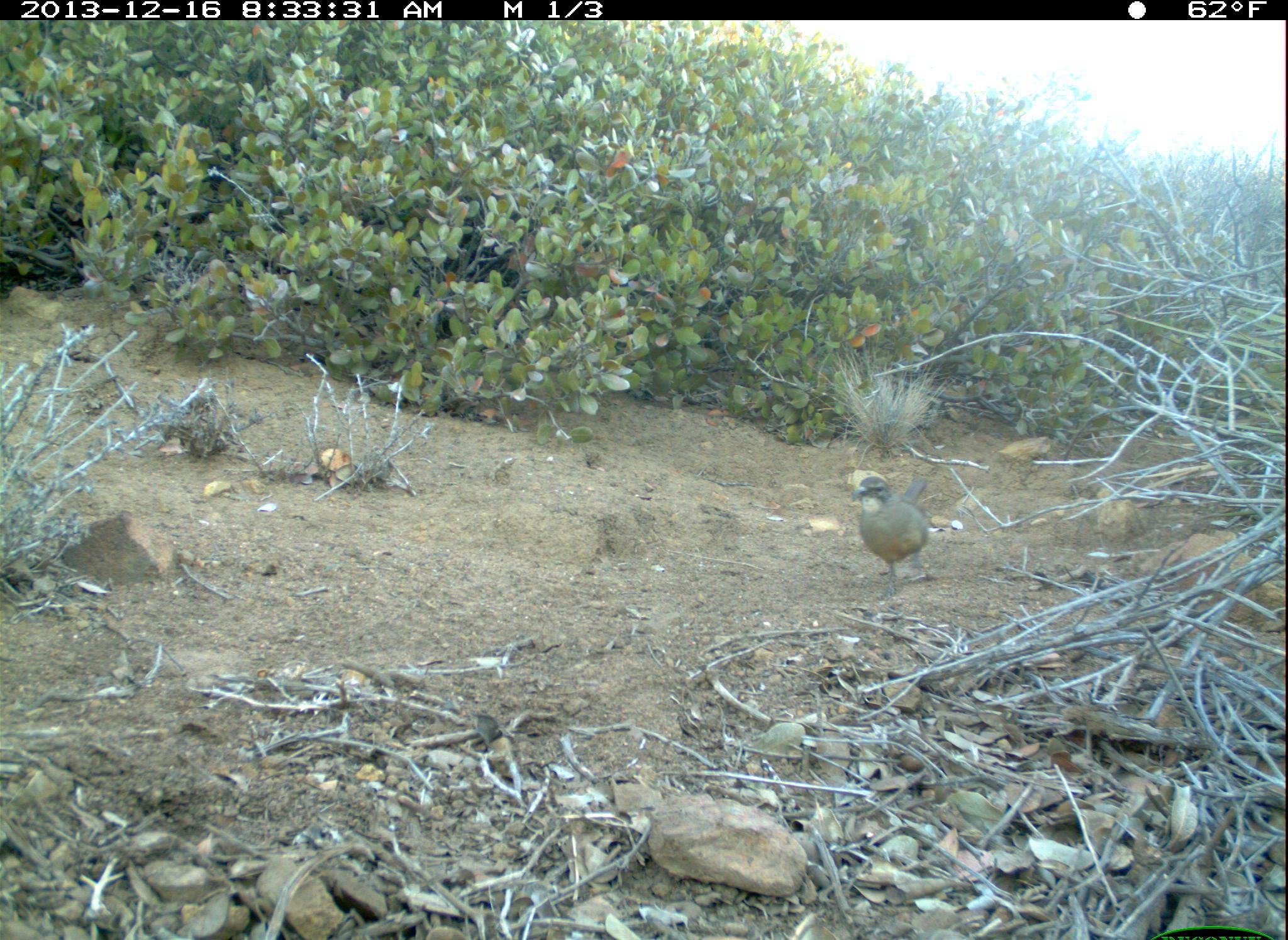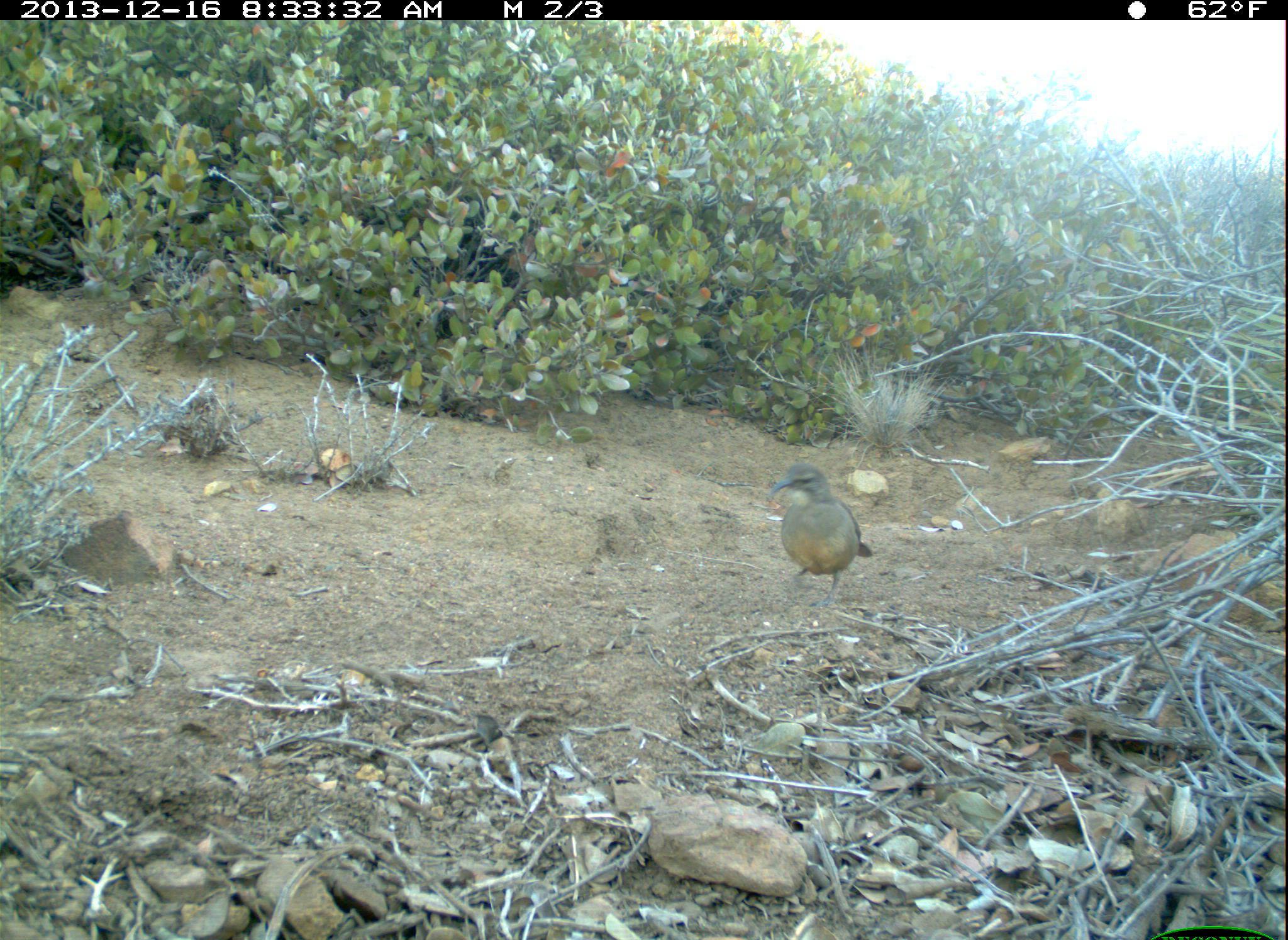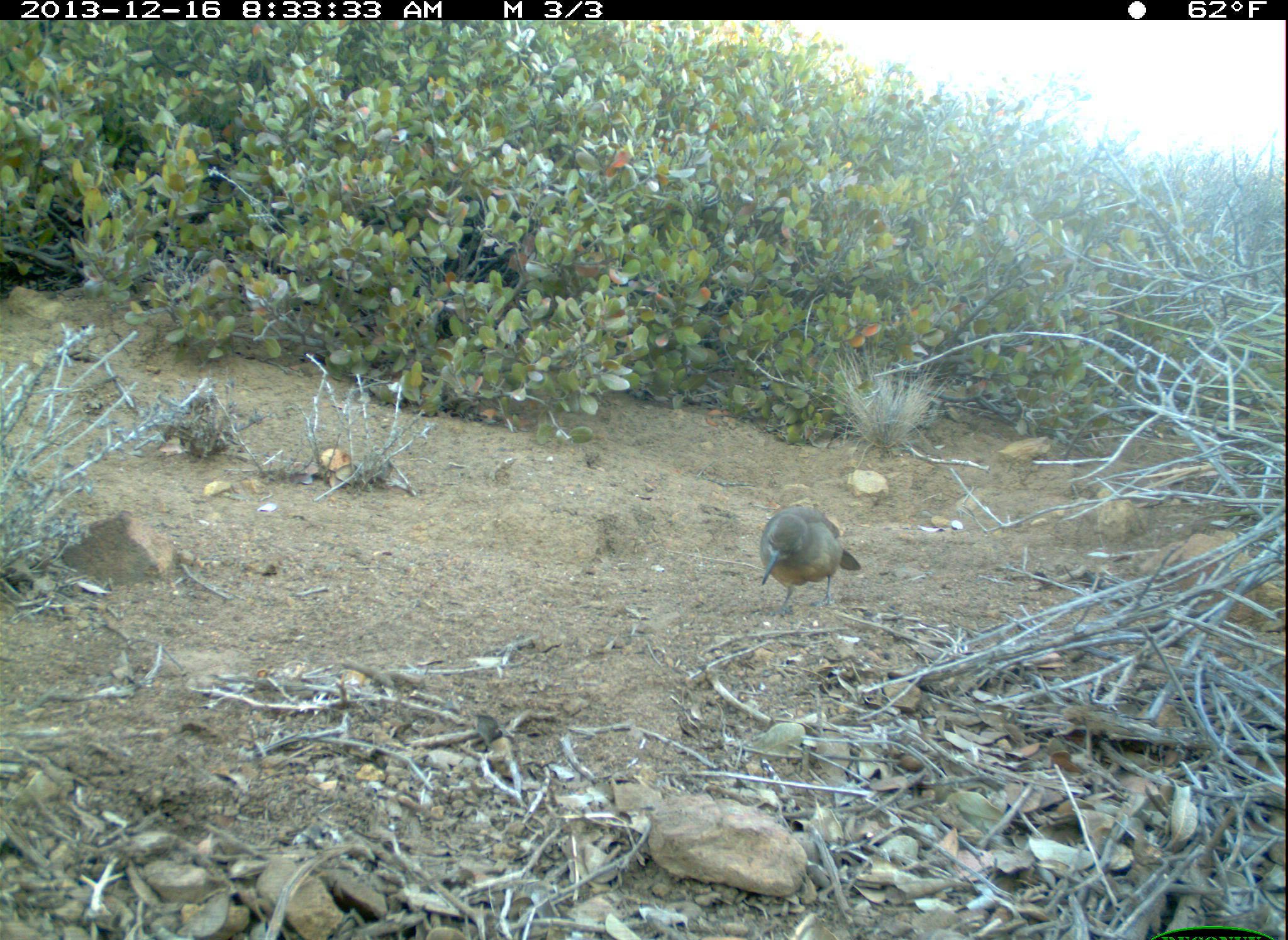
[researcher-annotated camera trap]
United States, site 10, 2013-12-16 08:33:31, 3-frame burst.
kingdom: Animalia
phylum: Chordata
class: Aves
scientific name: Aves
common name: bird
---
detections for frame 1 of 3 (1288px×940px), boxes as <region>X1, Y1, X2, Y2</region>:
bird: <region>849, 476, 934, 598</region>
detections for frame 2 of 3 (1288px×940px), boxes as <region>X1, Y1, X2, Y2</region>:
bird: <region>767, 462, 875, 610</region>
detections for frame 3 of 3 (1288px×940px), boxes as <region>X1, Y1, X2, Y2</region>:
bird: <region>758, 505, 863, 617</region>